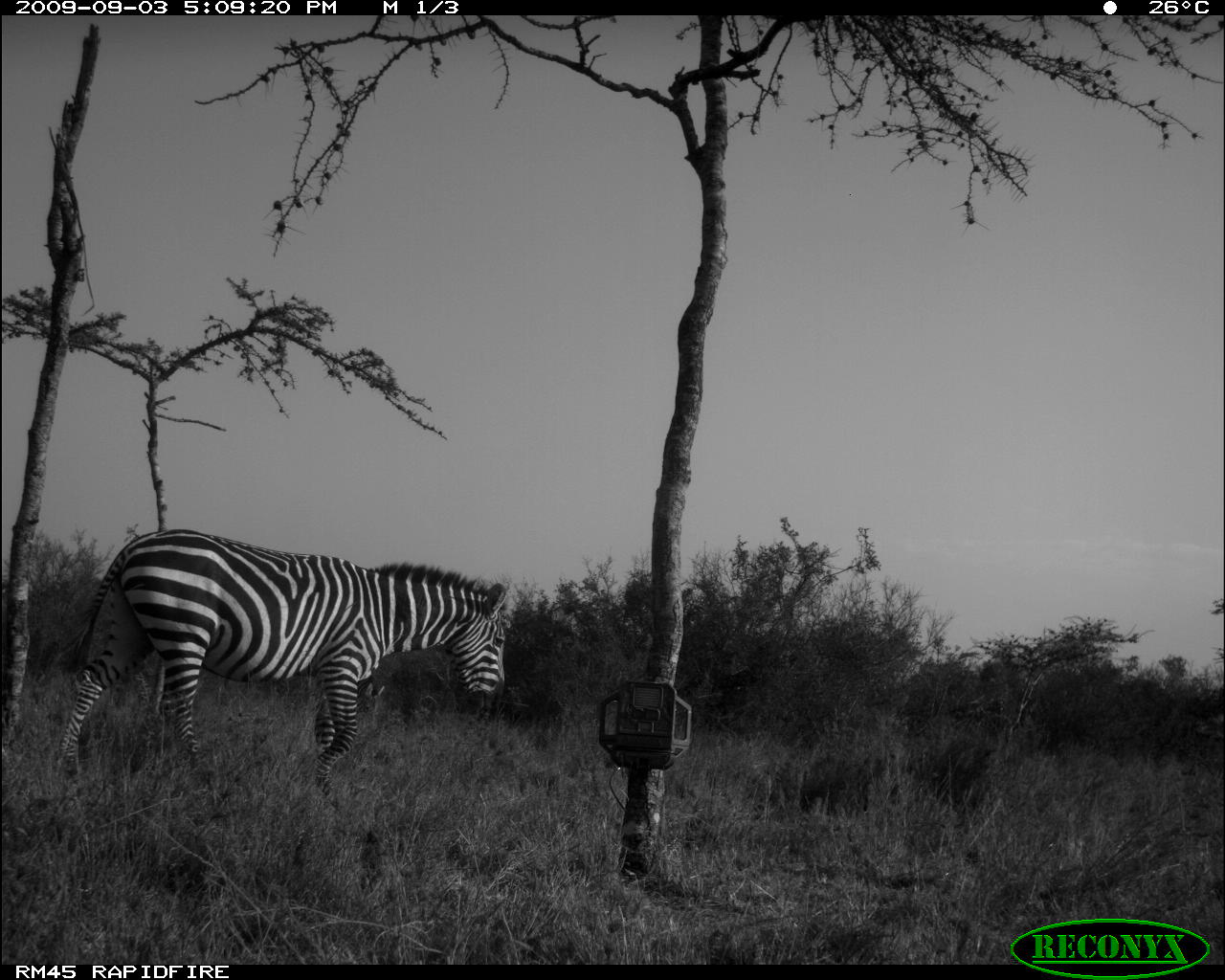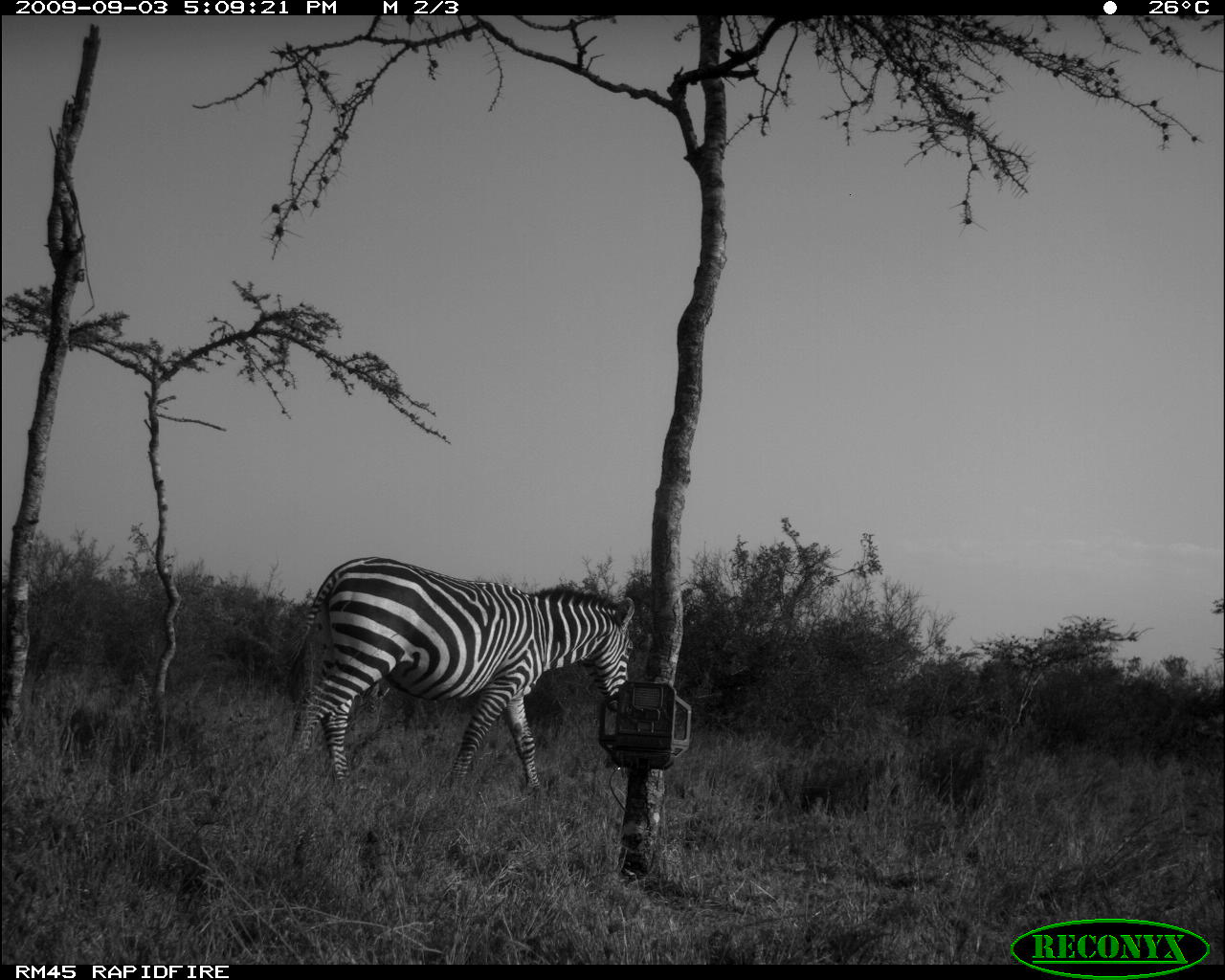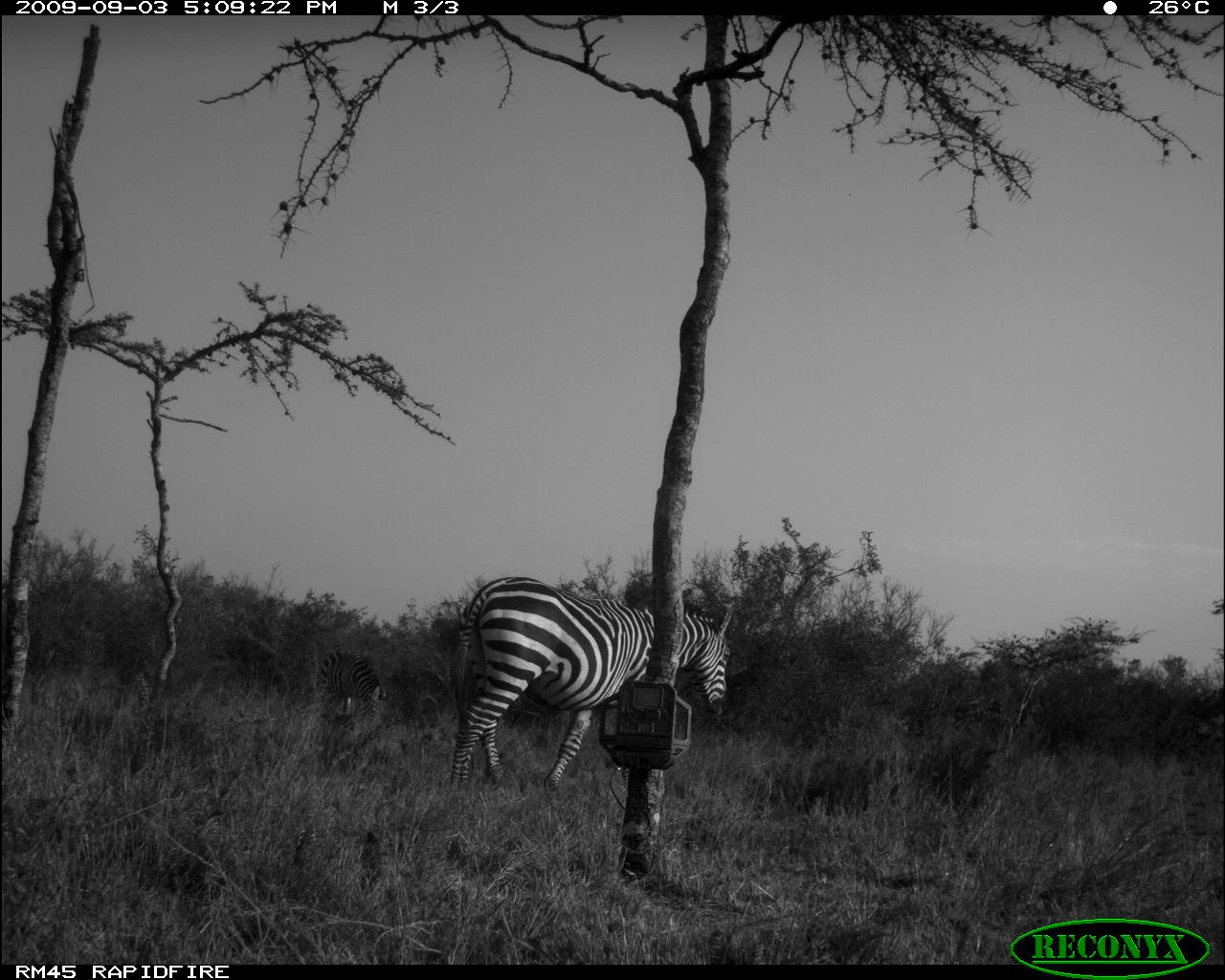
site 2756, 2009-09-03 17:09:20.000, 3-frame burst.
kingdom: Animalia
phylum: Chordata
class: Mammalia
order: Perissodactyla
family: Equidae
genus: Equus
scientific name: Equus quagga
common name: plains zebra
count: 1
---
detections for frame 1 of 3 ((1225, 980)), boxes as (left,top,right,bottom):
equus quagga: (56,526,508,782)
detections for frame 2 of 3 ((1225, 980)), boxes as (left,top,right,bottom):
equus quagga: (284,556,635,789)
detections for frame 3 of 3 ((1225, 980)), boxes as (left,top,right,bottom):
equus quagga: (451,576,733,789); (317,649,383,730)